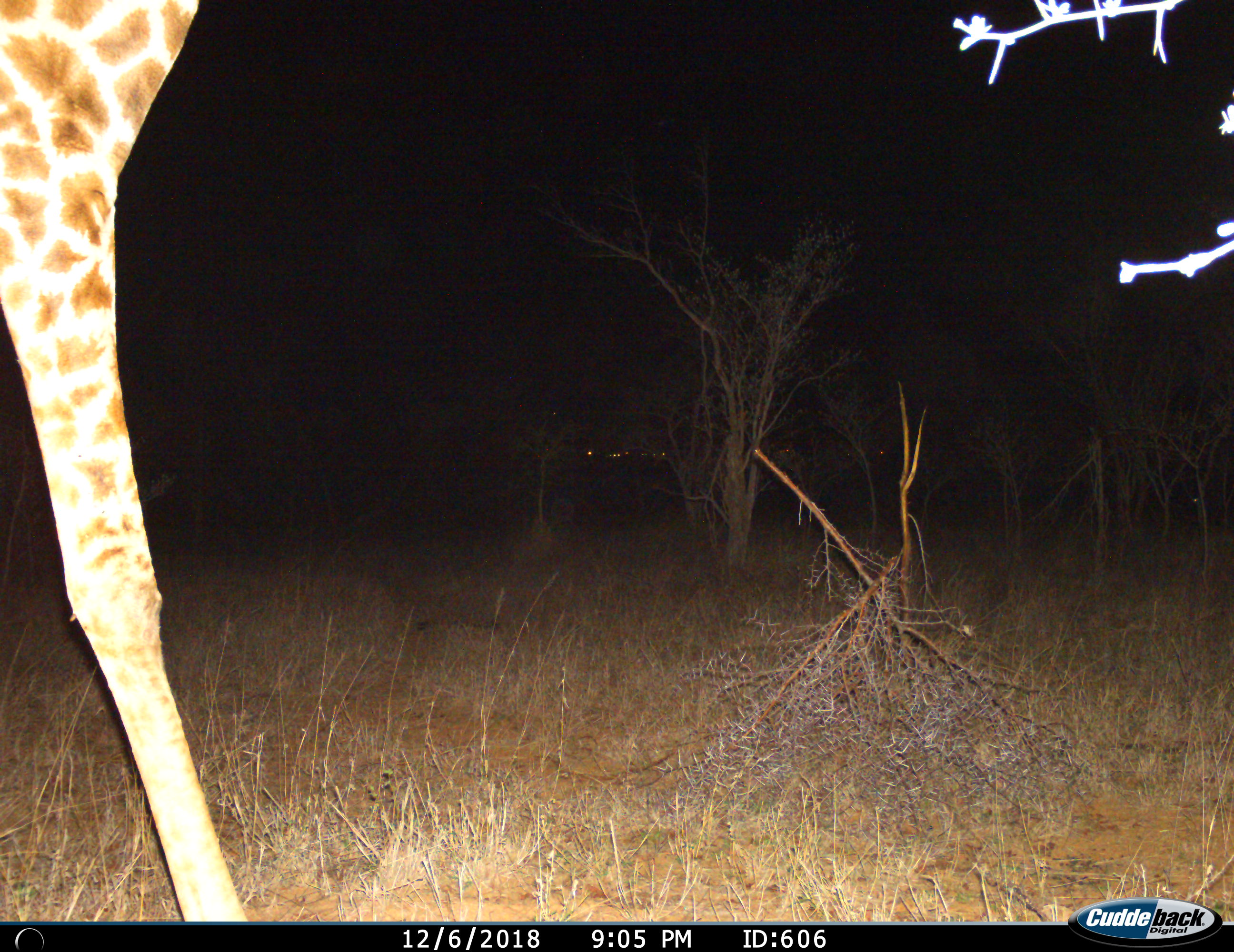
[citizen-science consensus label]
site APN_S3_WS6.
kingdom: Animalia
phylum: Chordata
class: Mammalia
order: Artiodactyla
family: Giraffidae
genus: Giraffa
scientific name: Giraffa camelopardalis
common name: giraffe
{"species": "giraffe (Giraffa camelopardalis)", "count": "1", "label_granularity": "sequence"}